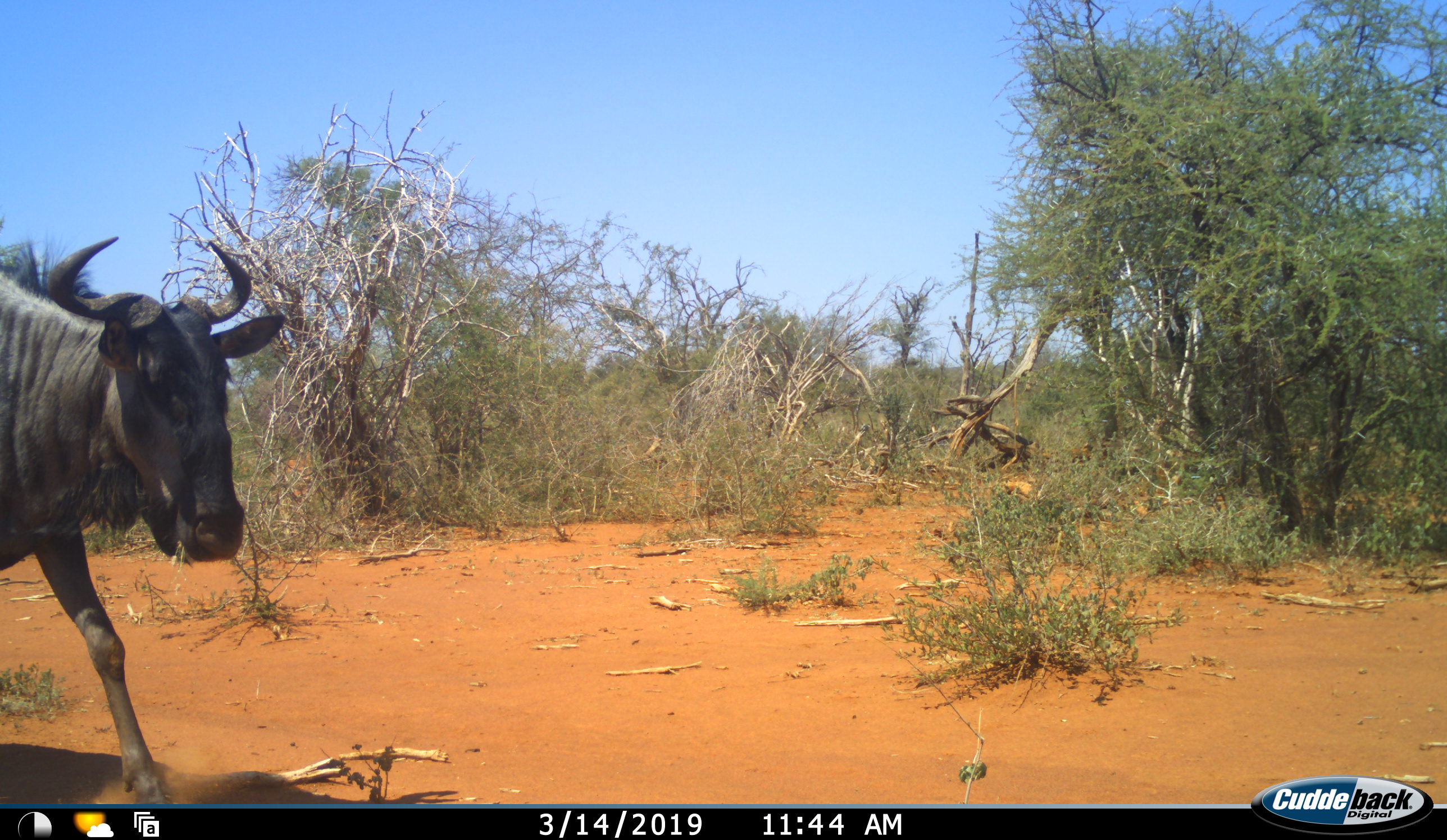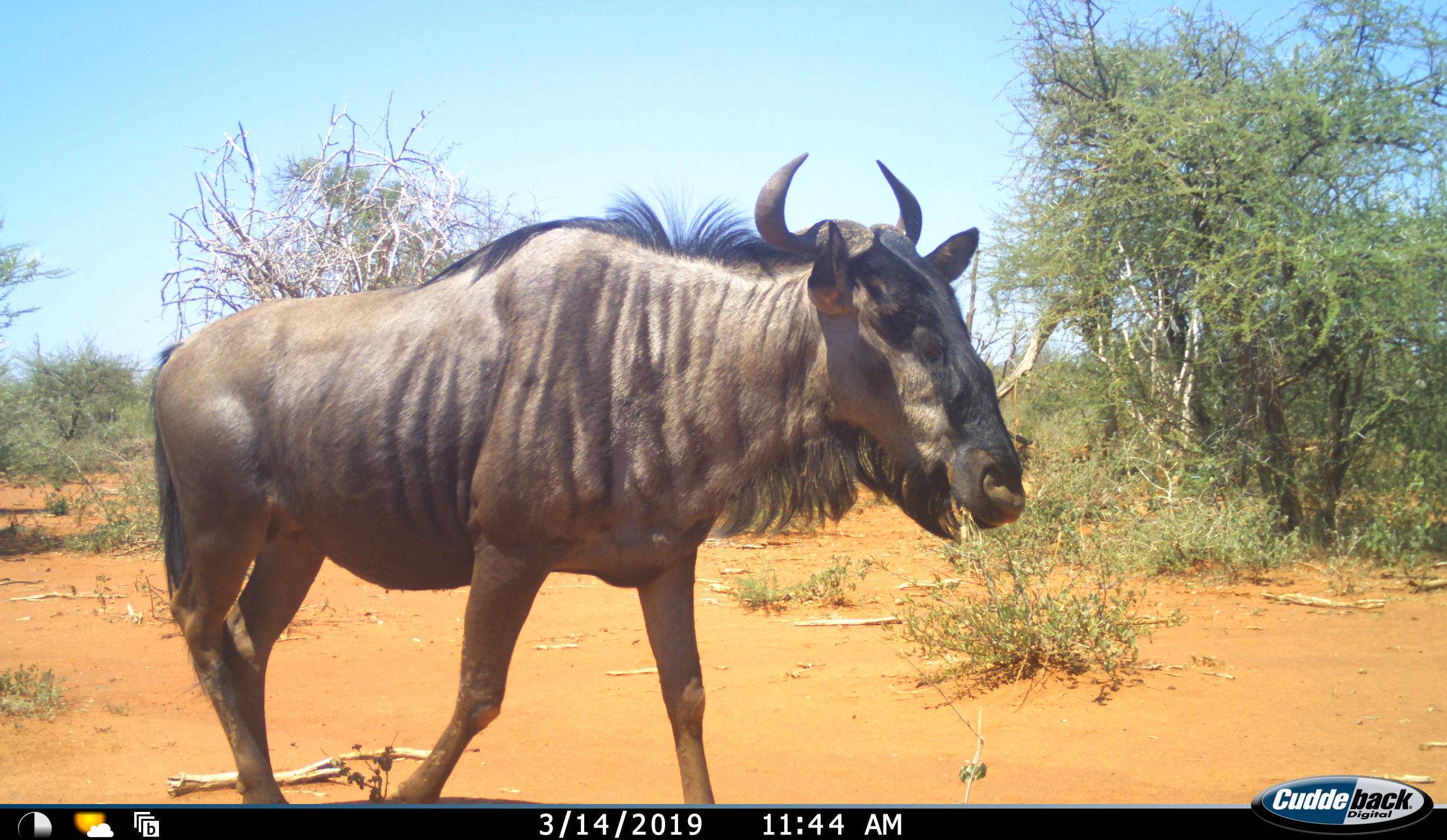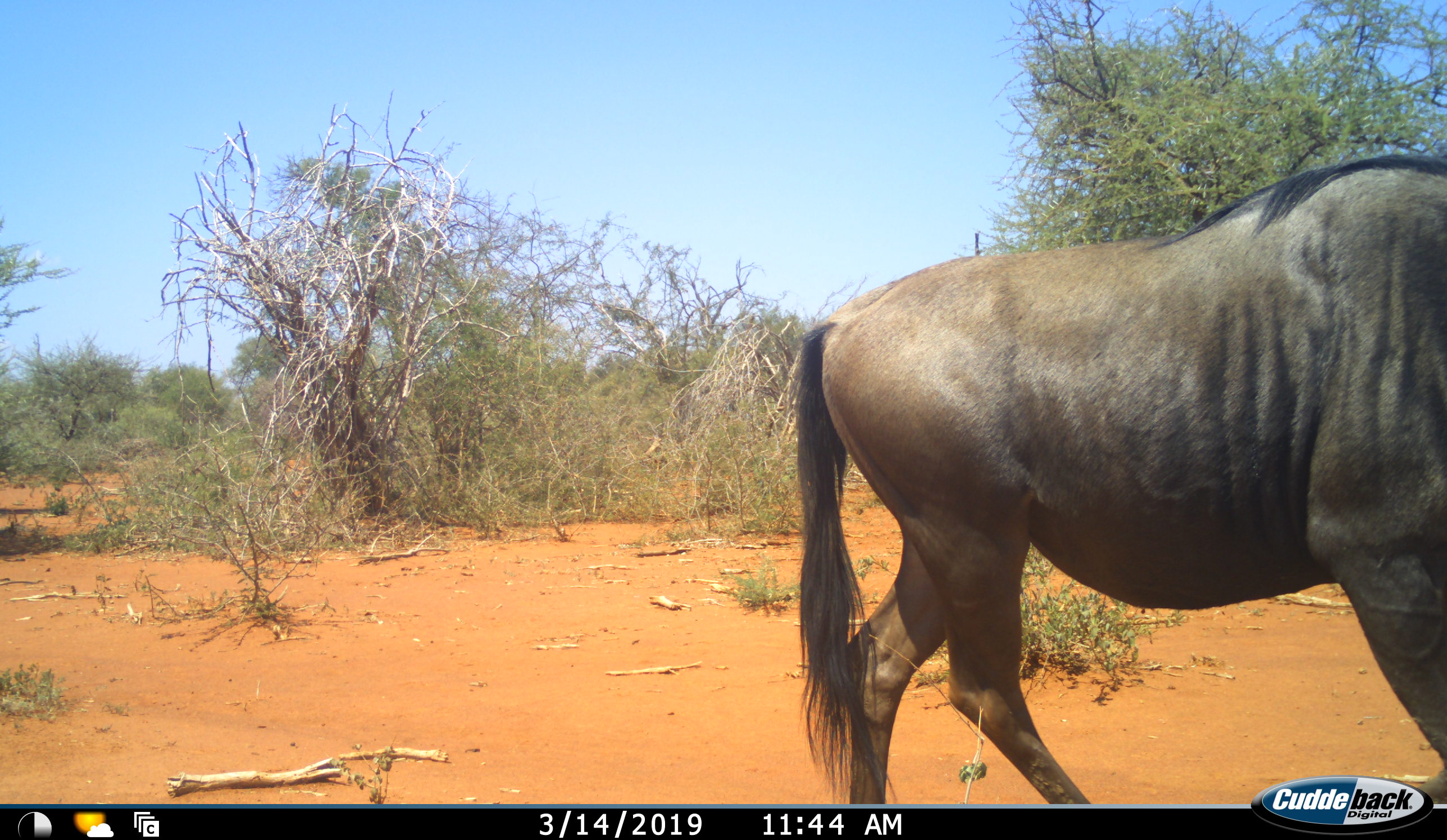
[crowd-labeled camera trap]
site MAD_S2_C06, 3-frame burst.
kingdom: Animalia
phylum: Chordata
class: Mammalia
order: Artiodactyla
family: Bovidae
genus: Connochaetes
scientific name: Connochaetes taurinus taurinus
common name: blue wildebeest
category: wildebeestblue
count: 1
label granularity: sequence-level